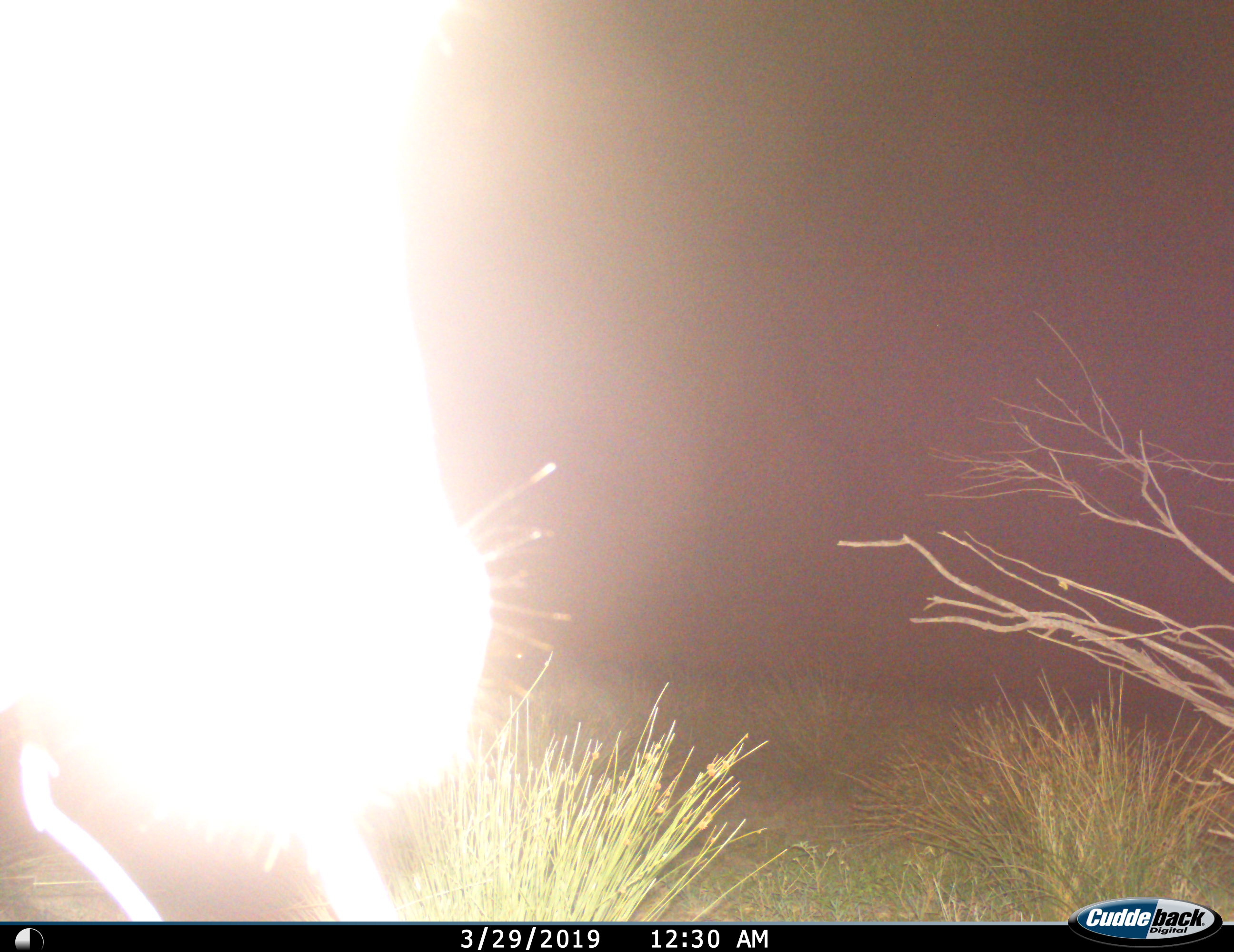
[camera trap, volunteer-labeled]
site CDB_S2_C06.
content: unidentified animal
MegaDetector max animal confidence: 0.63